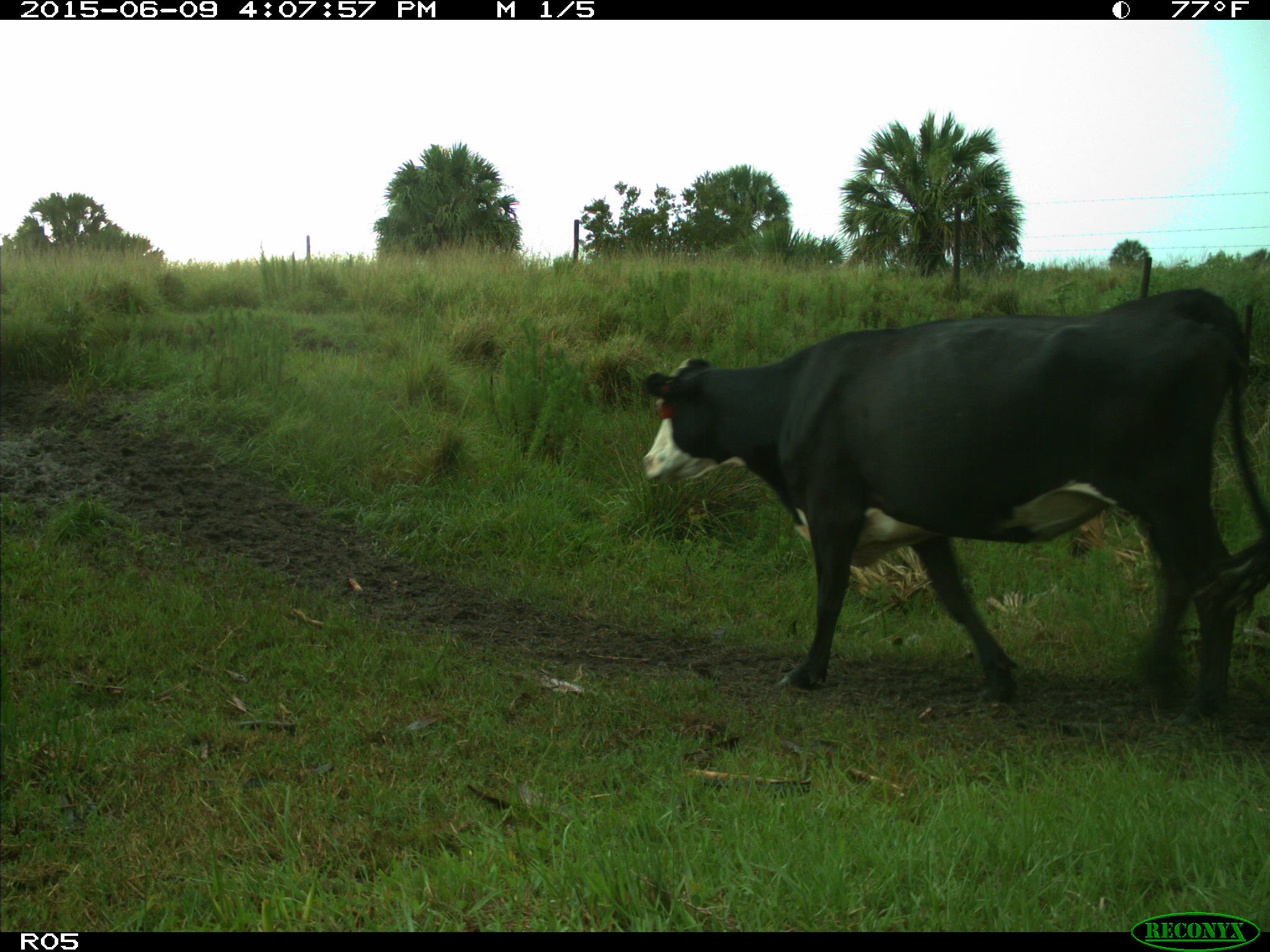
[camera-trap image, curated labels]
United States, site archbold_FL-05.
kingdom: Animalia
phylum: Chordata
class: Mammalia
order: Artiodactyla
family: Bovidae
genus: Bos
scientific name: Bos taurus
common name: domestic cow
Bos taurus (domestic cow).